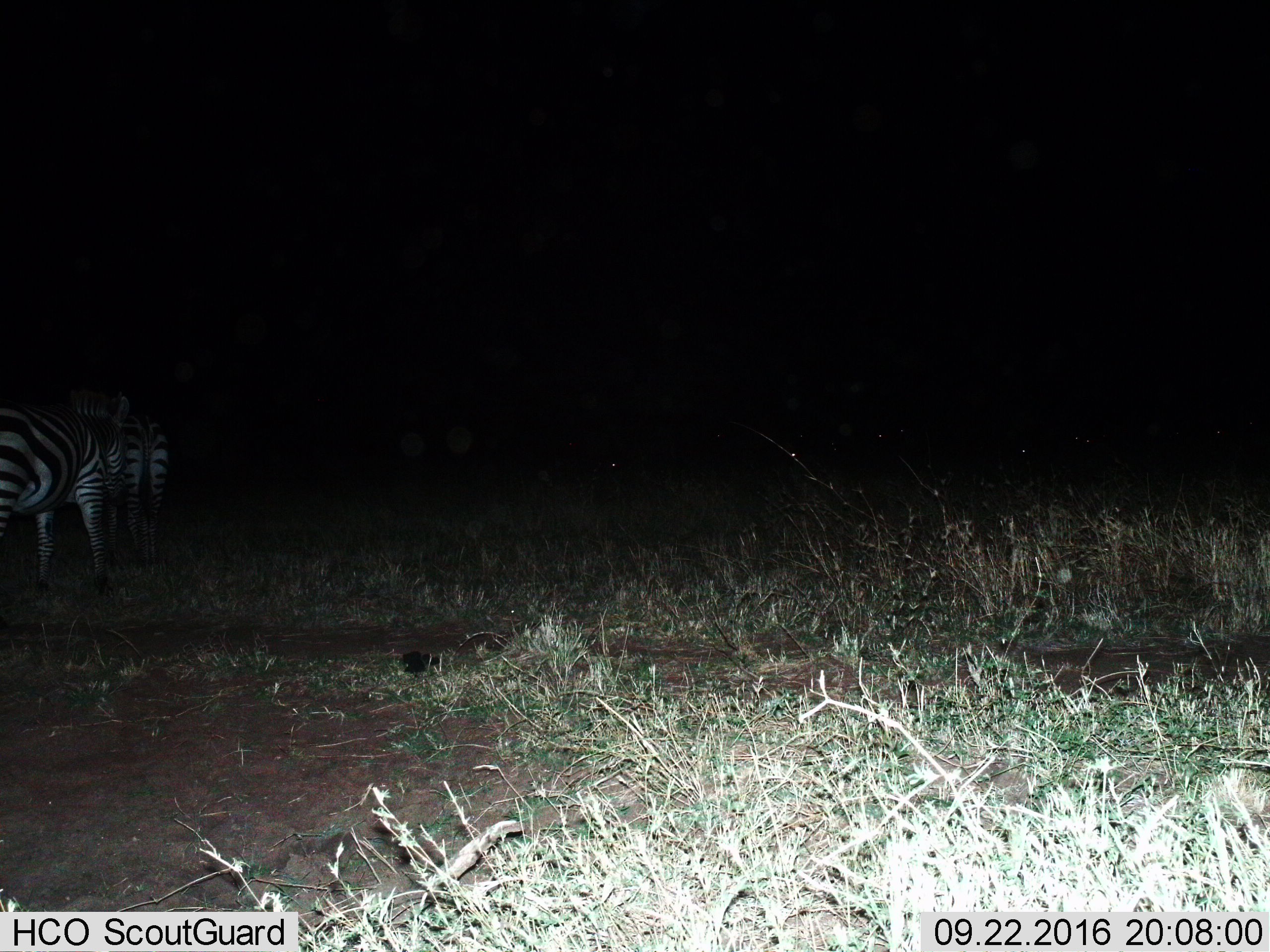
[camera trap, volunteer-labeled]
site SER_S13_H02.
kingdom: Animalia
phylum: Chordata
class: Mammalia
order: Perissodactyla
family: Equidae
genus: Equus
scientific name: Equus quagga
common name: plains zebra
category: zebraplains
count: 2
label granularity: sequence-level